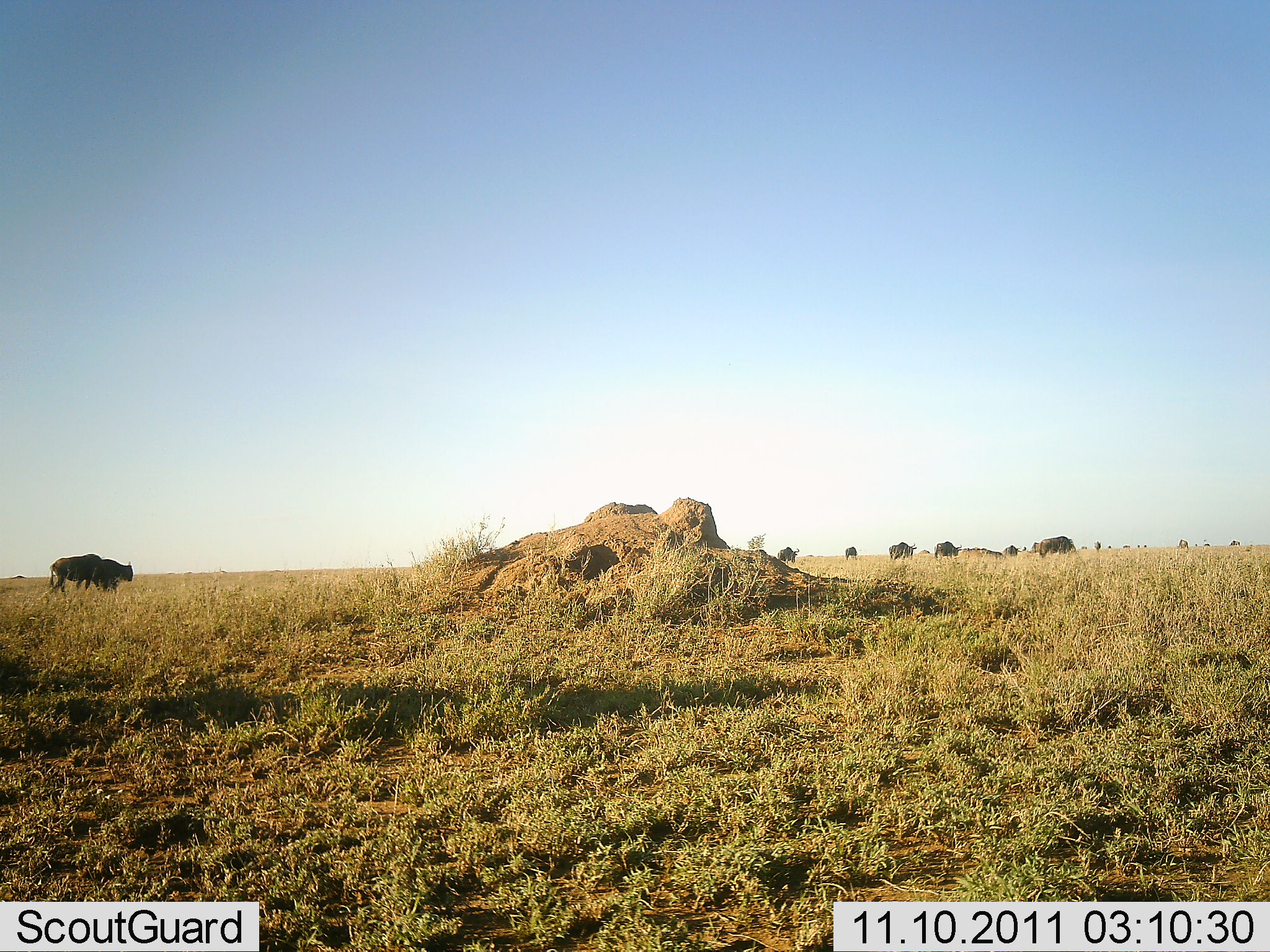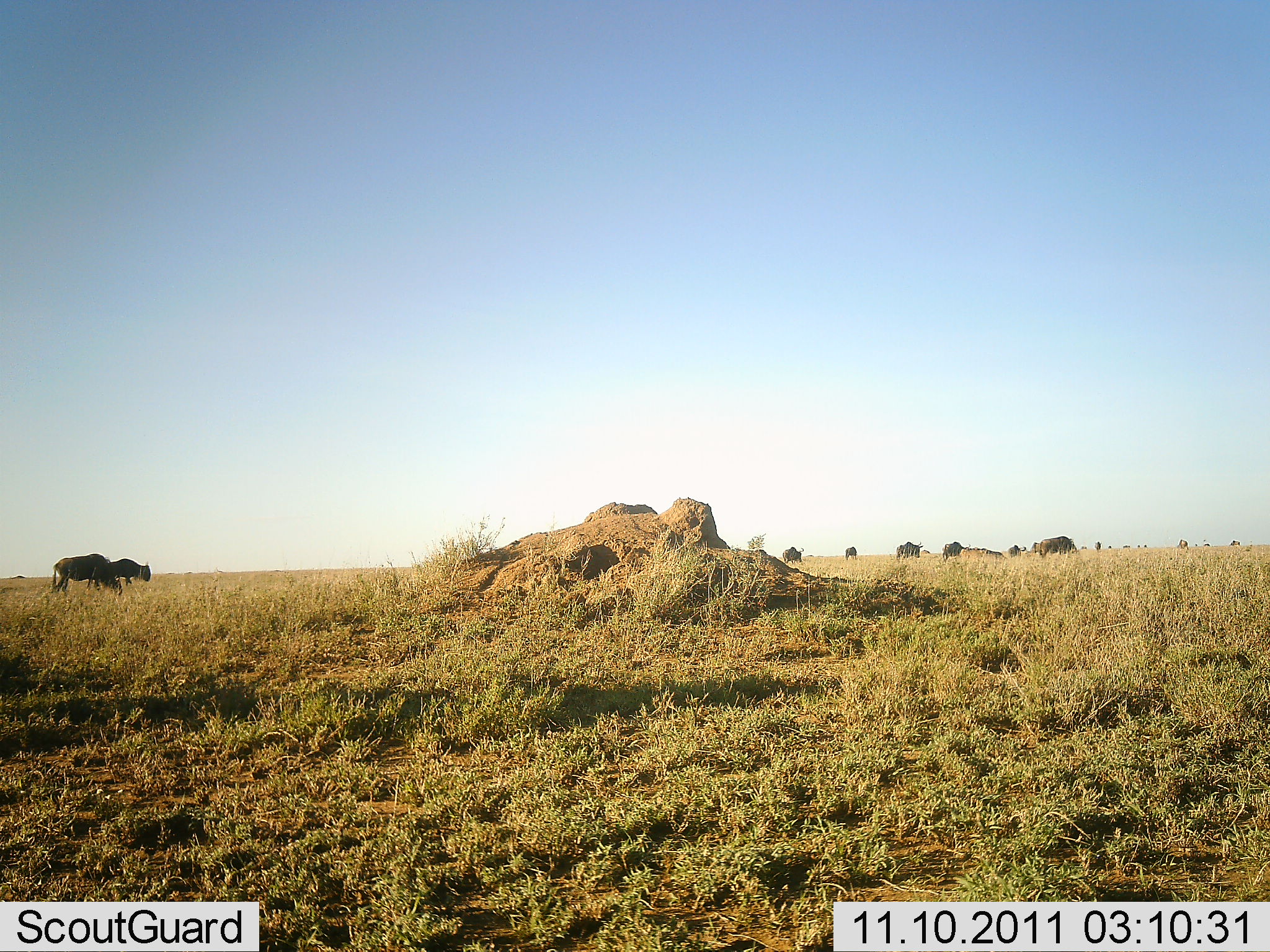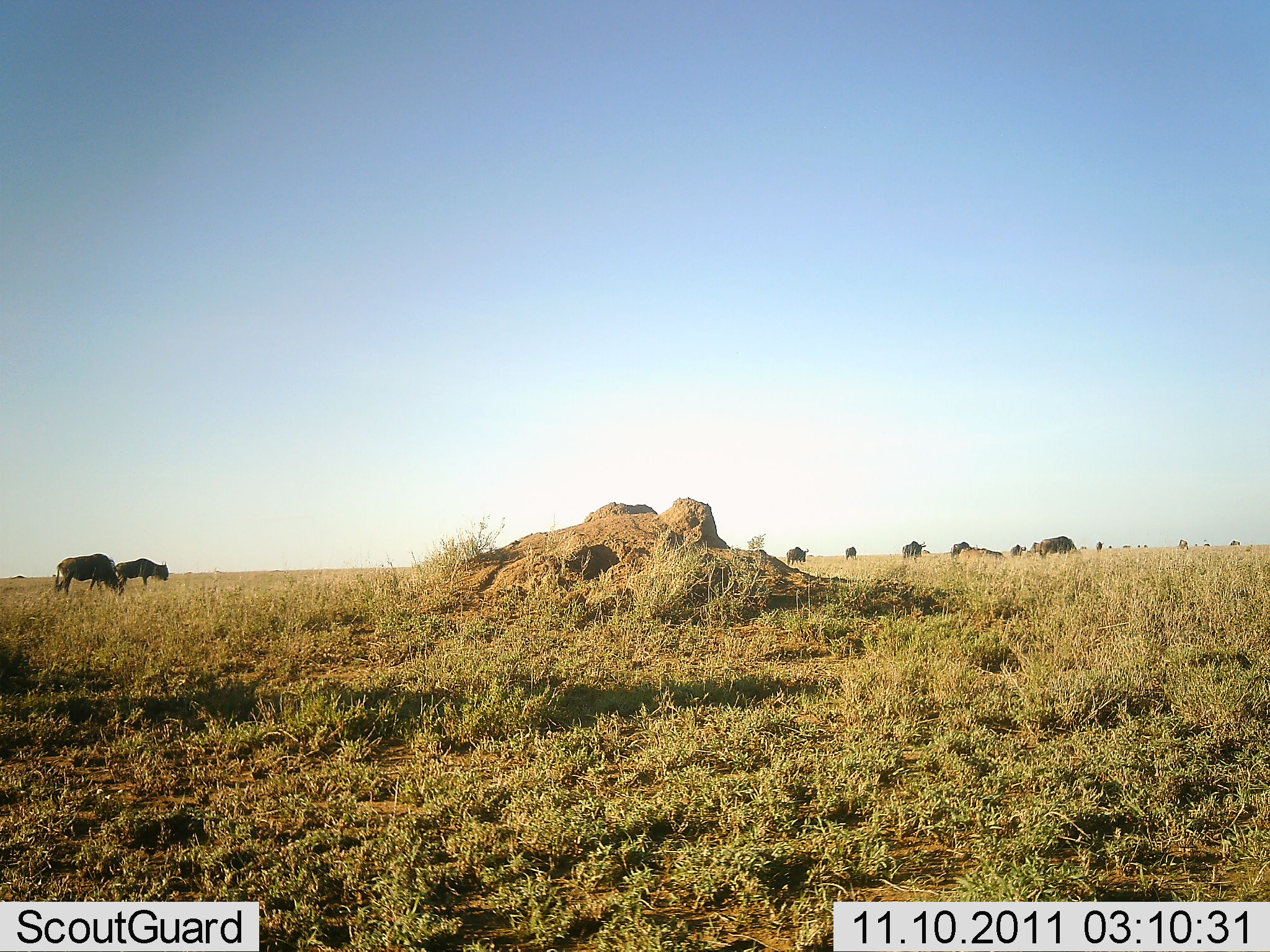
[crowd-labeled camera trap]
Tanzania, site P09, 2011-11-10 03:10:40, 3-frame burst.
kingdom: Animalia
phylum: Chordata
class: Mammalia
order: Artiodactyla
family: Bovidae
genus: Connochaetes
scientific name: Connochaetes taurinus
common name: blue wildebeest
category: wildebeest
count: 11-50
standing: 25%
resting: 0%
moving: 50%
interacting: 0%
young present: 0%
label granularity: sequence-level